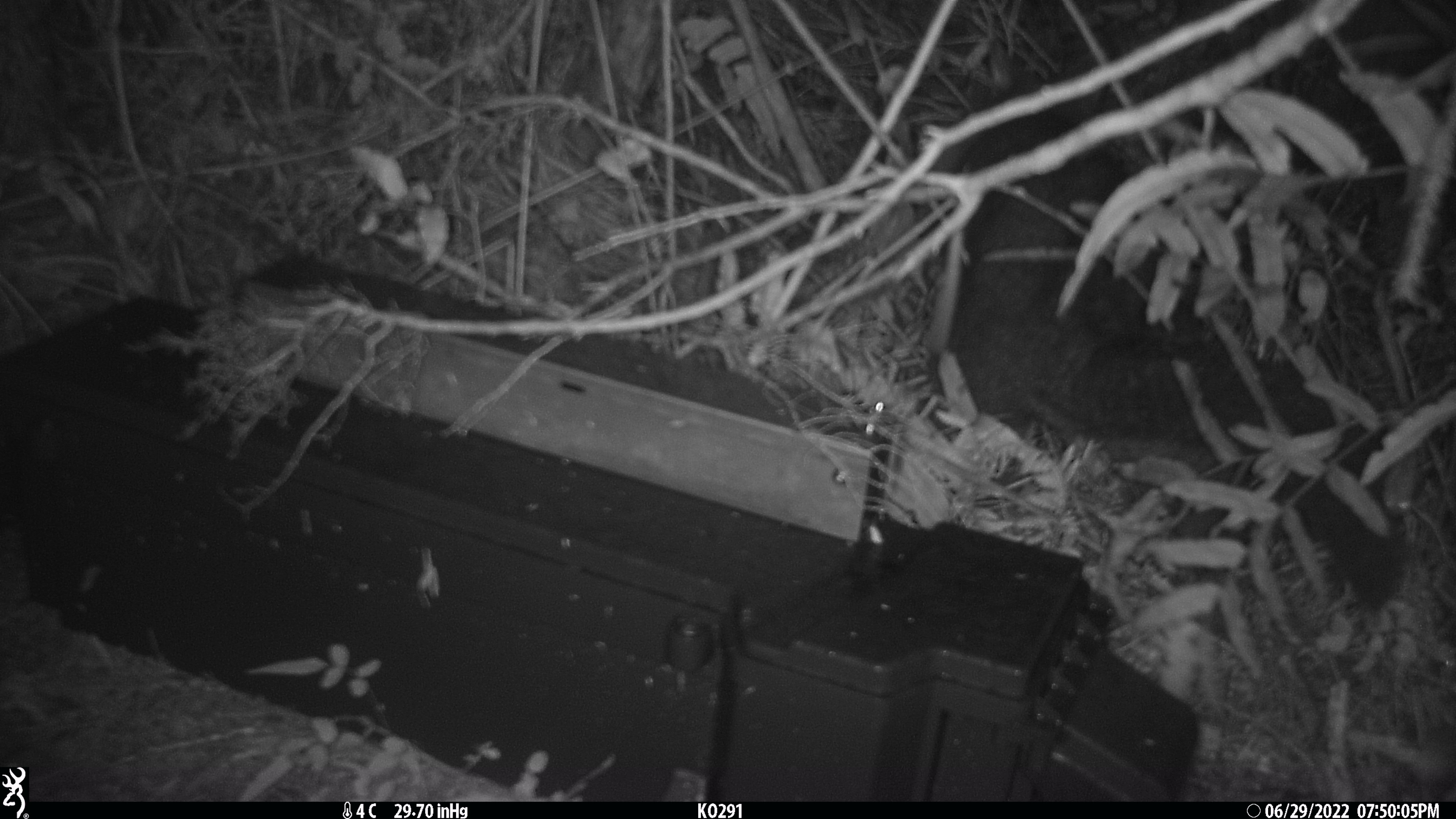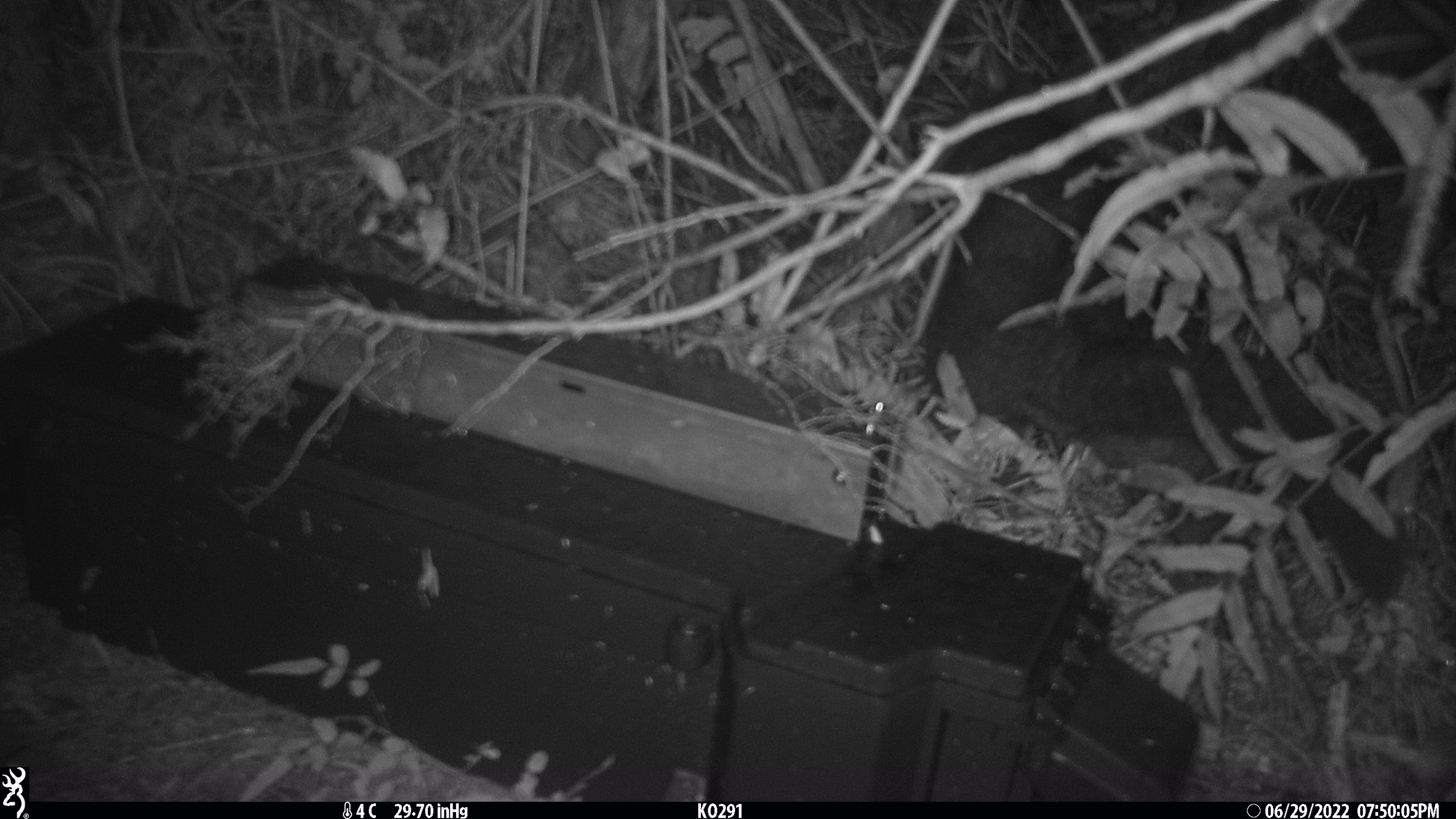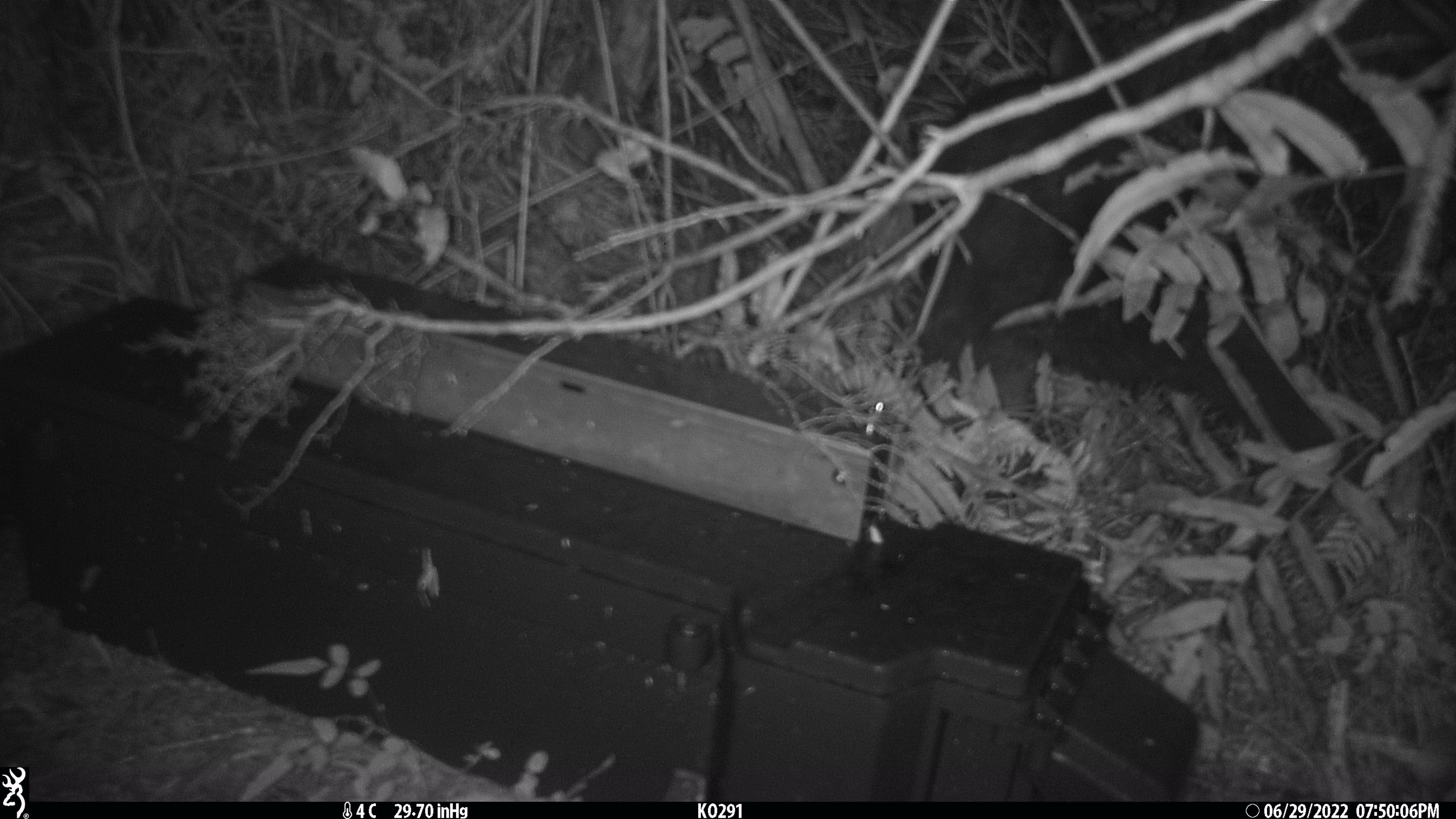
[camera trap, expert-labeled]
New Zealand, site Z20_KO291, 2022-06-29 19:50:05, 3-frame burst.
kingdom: Animalia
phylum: Chordata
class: Mammalia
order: Diprotodontia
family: Phalangeridae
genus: Trichosurus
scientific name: Trichosurus vulpecula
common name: common brushtail possum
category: possum